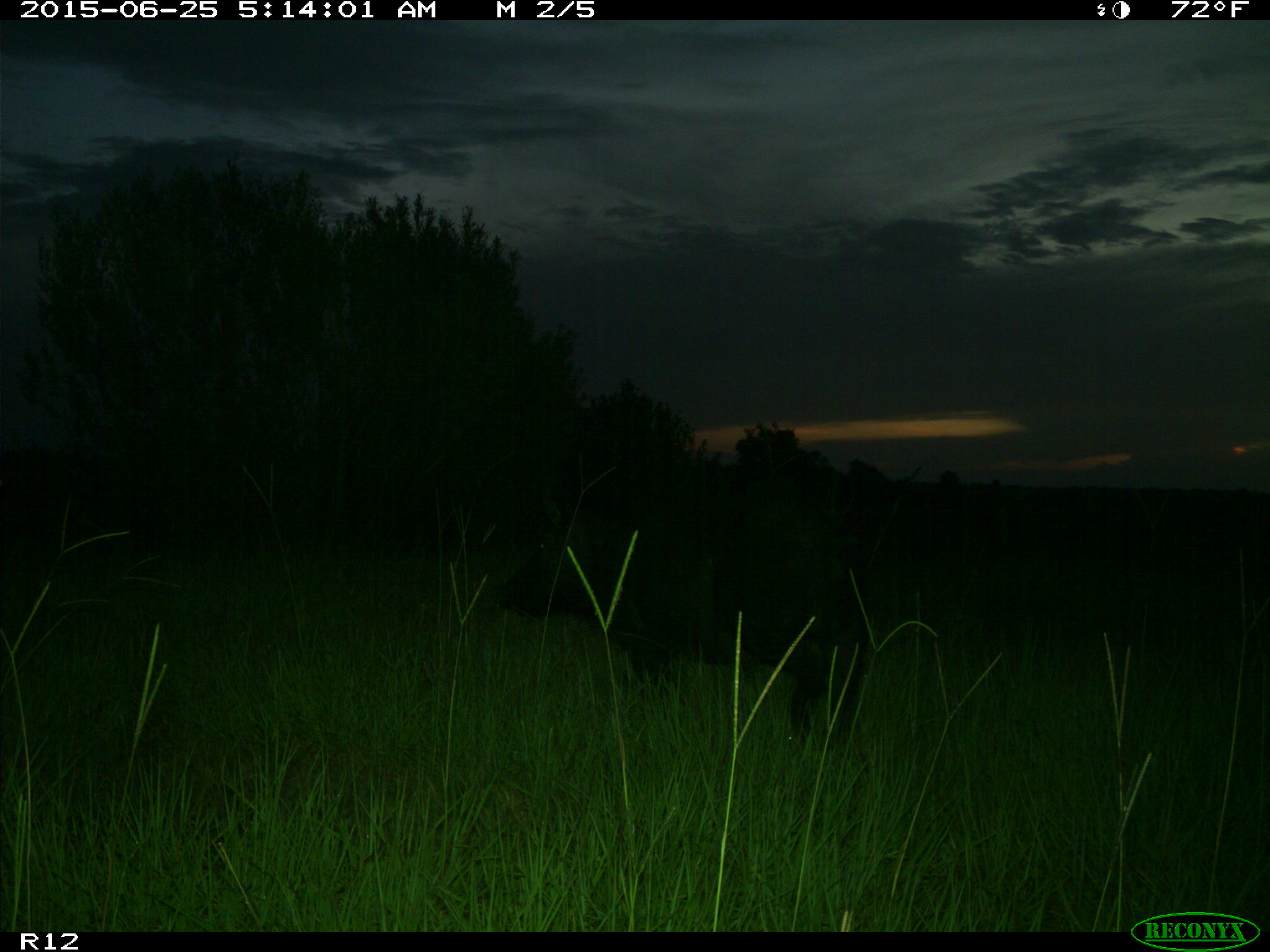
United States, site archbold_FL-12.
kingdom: Animalia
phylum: Chordata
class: Mammalia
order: Artiodactyla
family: Suidae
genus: Sus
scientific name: Sus scrofa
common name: wild boar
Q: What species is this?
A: Sus scrofa (wild boar).